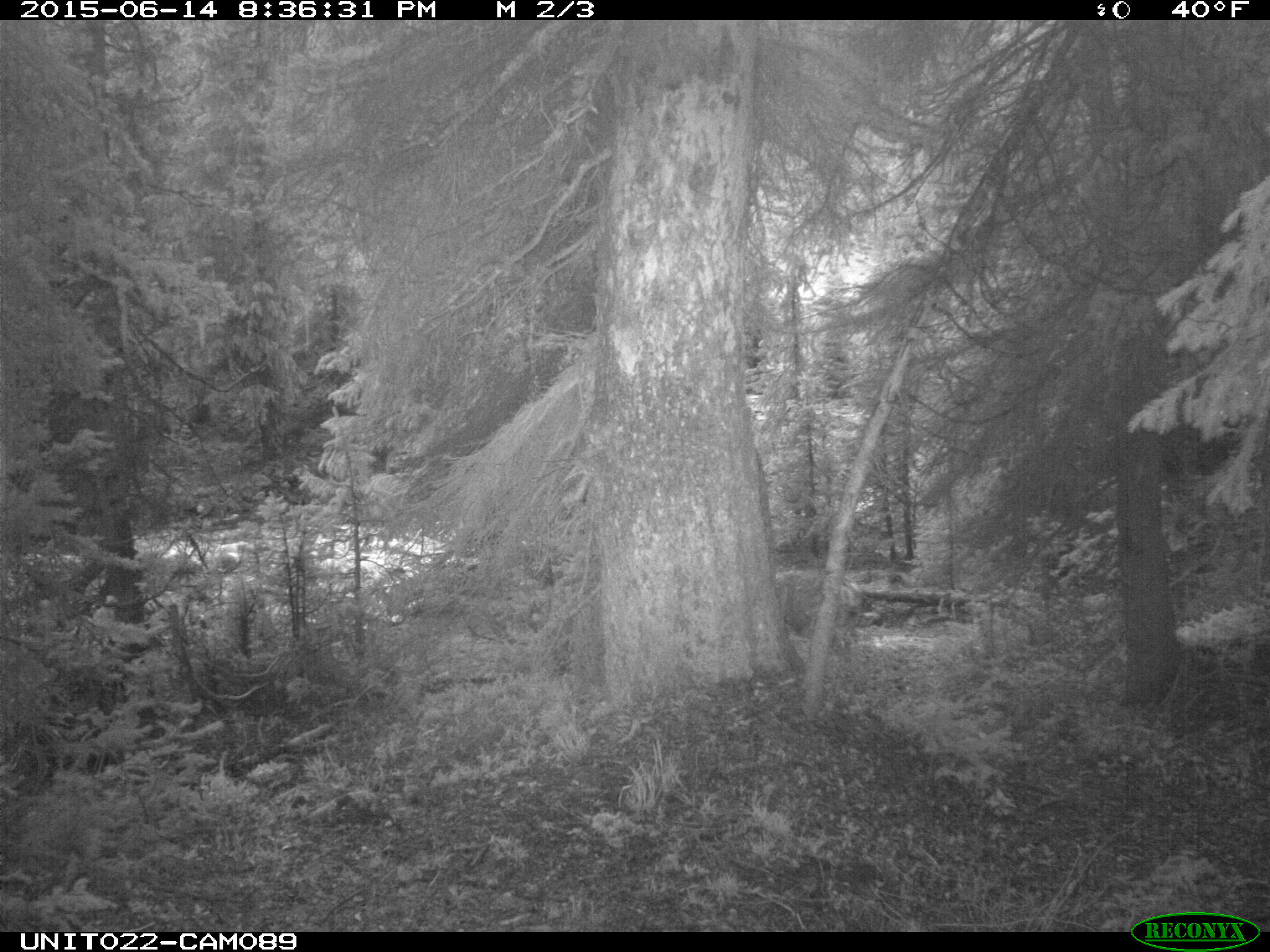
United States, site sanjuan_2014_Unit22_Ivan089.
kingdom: Animalia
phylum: Chordata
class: Mammalia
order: Artiodactyla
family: Cervidae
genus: Odocoileus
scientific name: Odocoileus hemionus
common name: mule deer